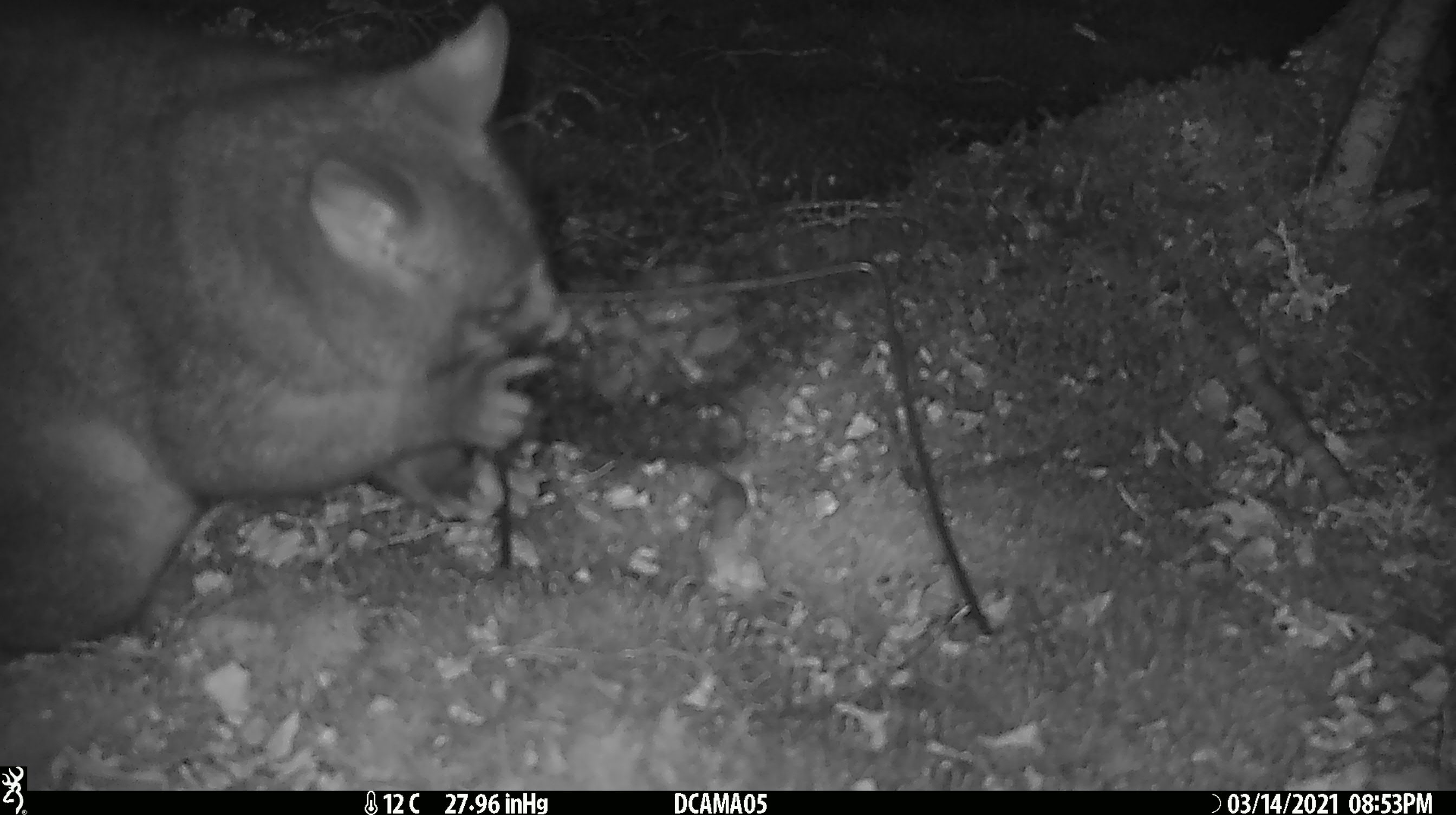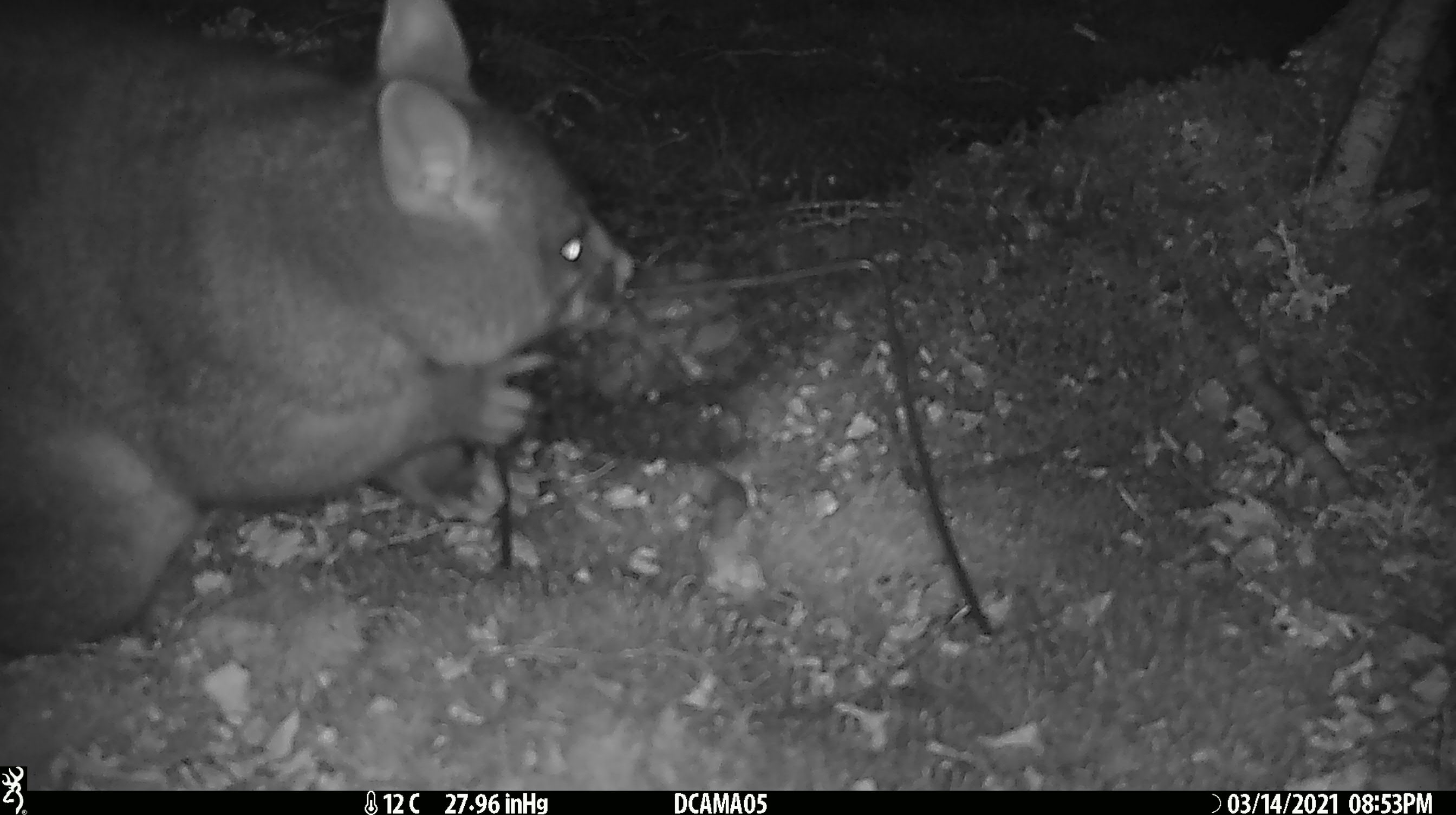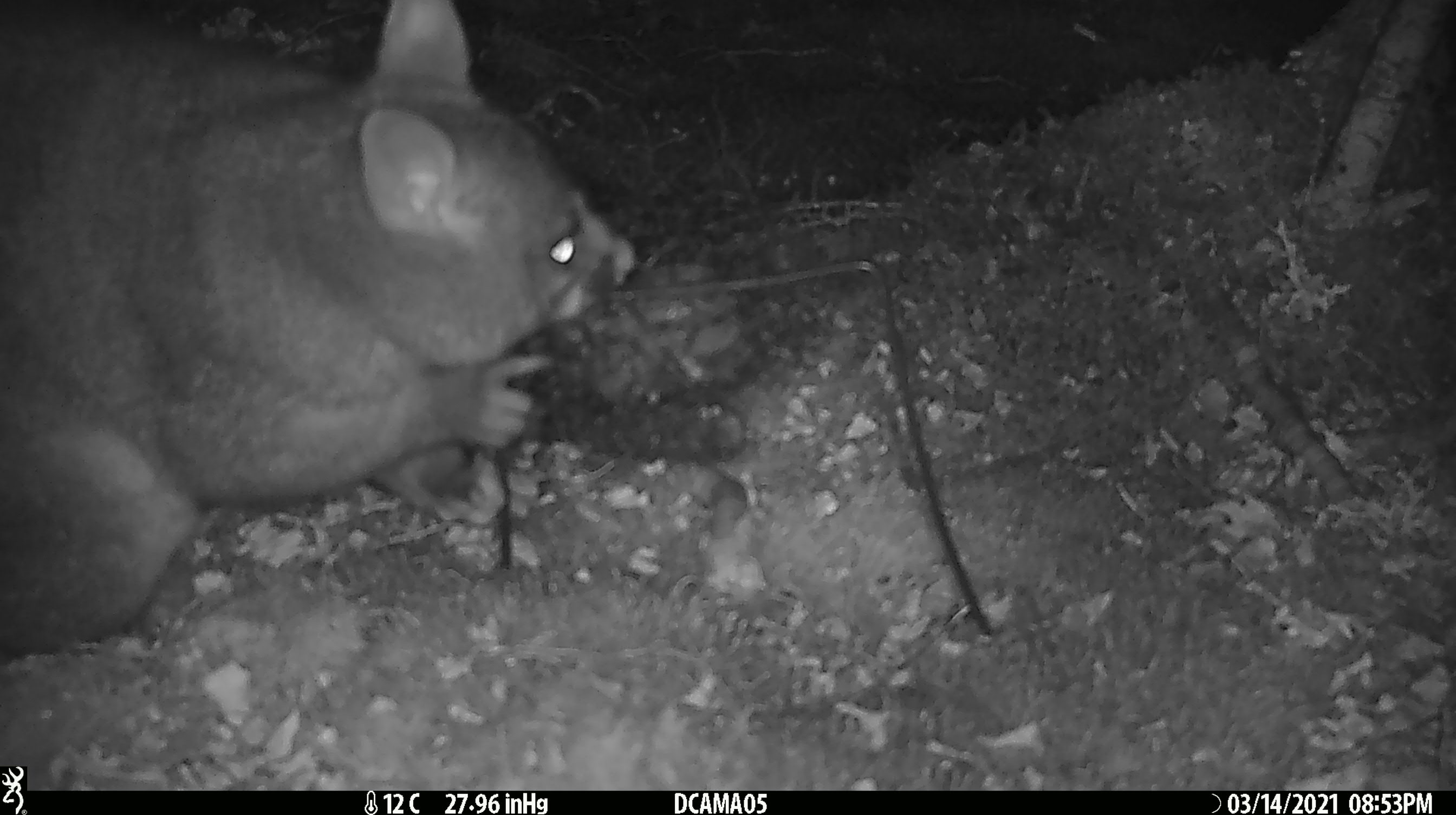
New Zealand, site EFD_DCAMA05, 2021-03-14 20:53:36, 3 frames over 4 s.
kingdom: Animalia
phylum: Chordata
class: Mammalia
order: Diprotodontia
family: Phalangeridae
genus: Trichosurus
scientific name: Trichosurus vulpecula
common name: common brushtail possum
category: possum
Possum (common brushtail possum) (Trichosurus vulpecula).